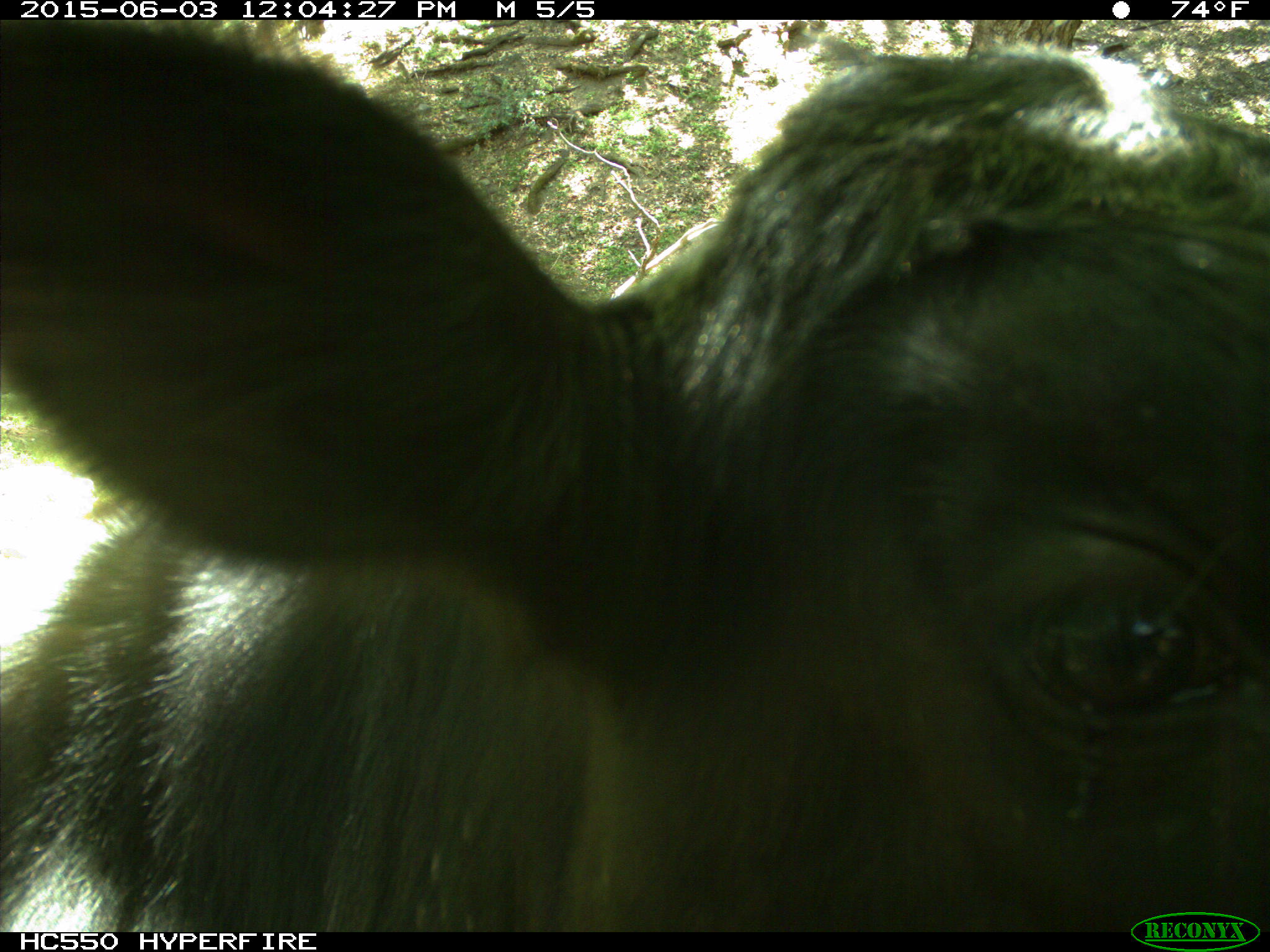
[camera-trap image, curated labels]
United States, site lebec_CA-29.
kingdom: Animalia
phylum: Chordata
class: Mammalia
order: Artiodactyla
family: Bovidae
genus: Bos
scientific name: Bos taurus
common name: domestic cow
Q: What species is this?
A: Bos taurus (domestic cow).